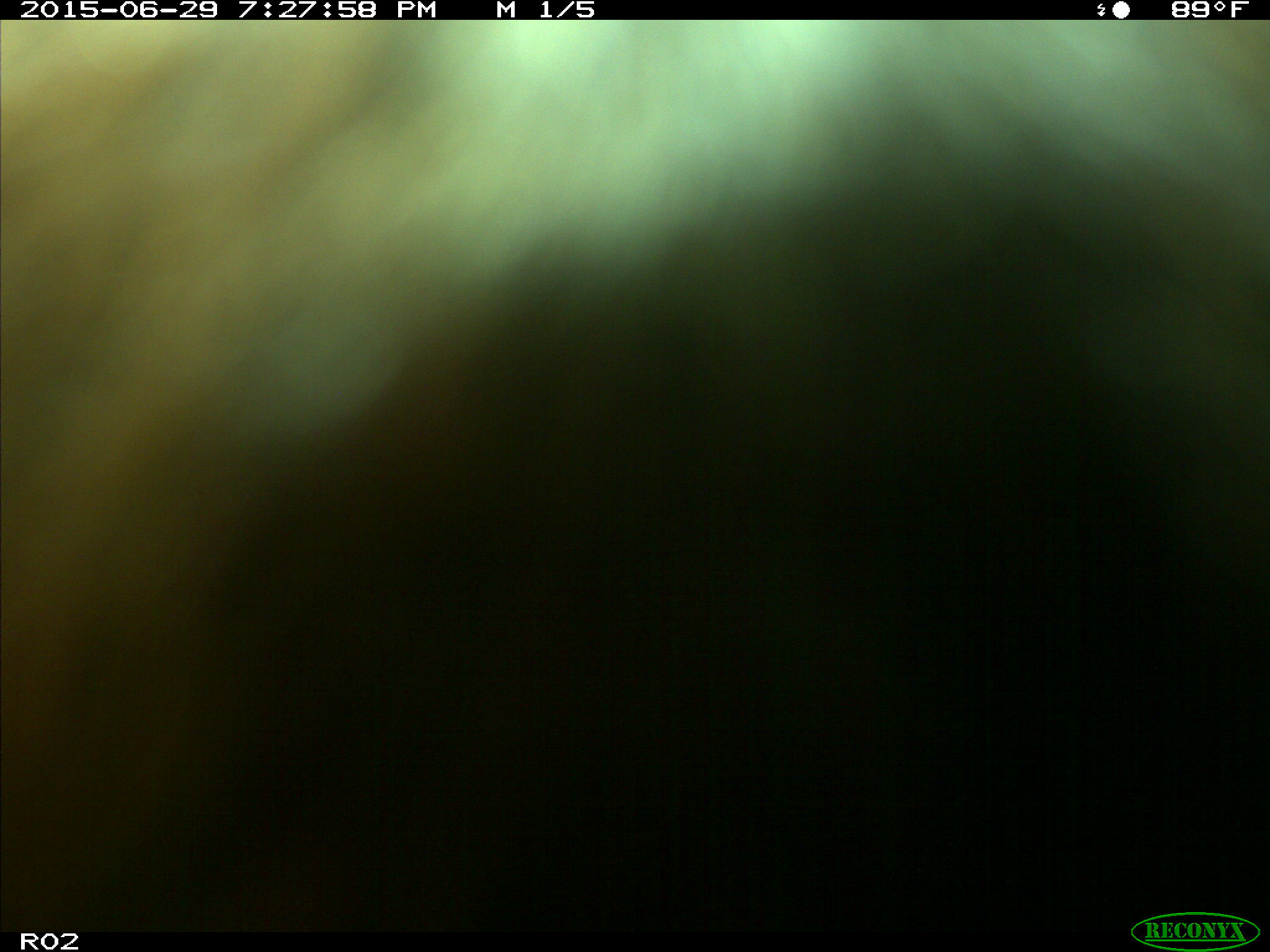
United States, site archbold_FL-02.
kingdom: Animalia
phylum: Chordata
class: Mammalia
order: Artiodactyla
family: Bovidae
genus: Bos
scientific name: Bos taurus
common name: domestic cow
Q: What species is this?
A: Bos taurus (domestic cow).